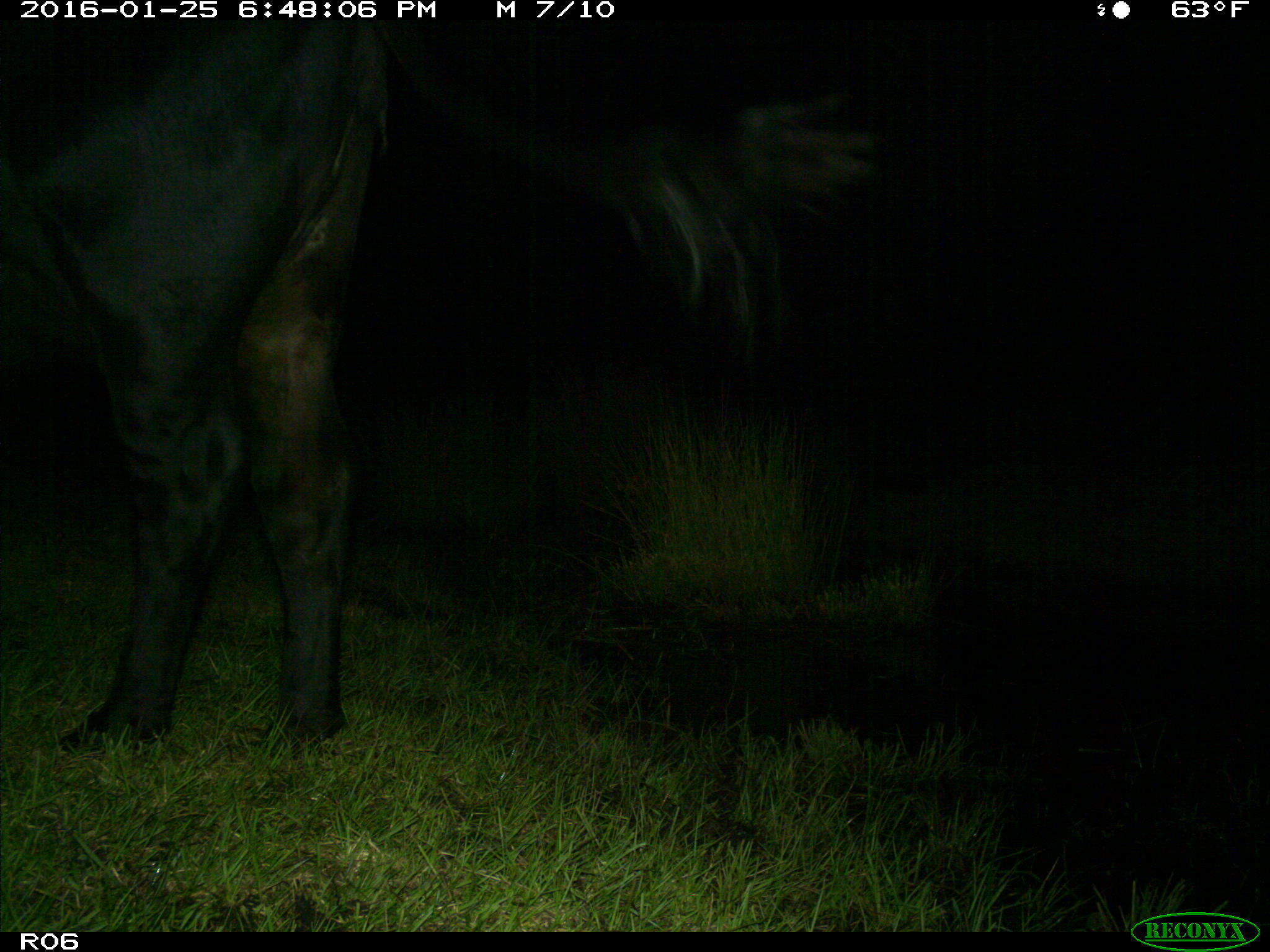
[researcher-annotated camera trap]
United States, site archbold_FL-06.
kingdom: Animalia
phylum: Chordata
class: Mammalia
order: Artiodactyla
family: Bovidae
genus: Bos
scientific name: Bos taurus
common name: domestic cow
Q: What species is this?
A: Bos taurus (domestic cow).